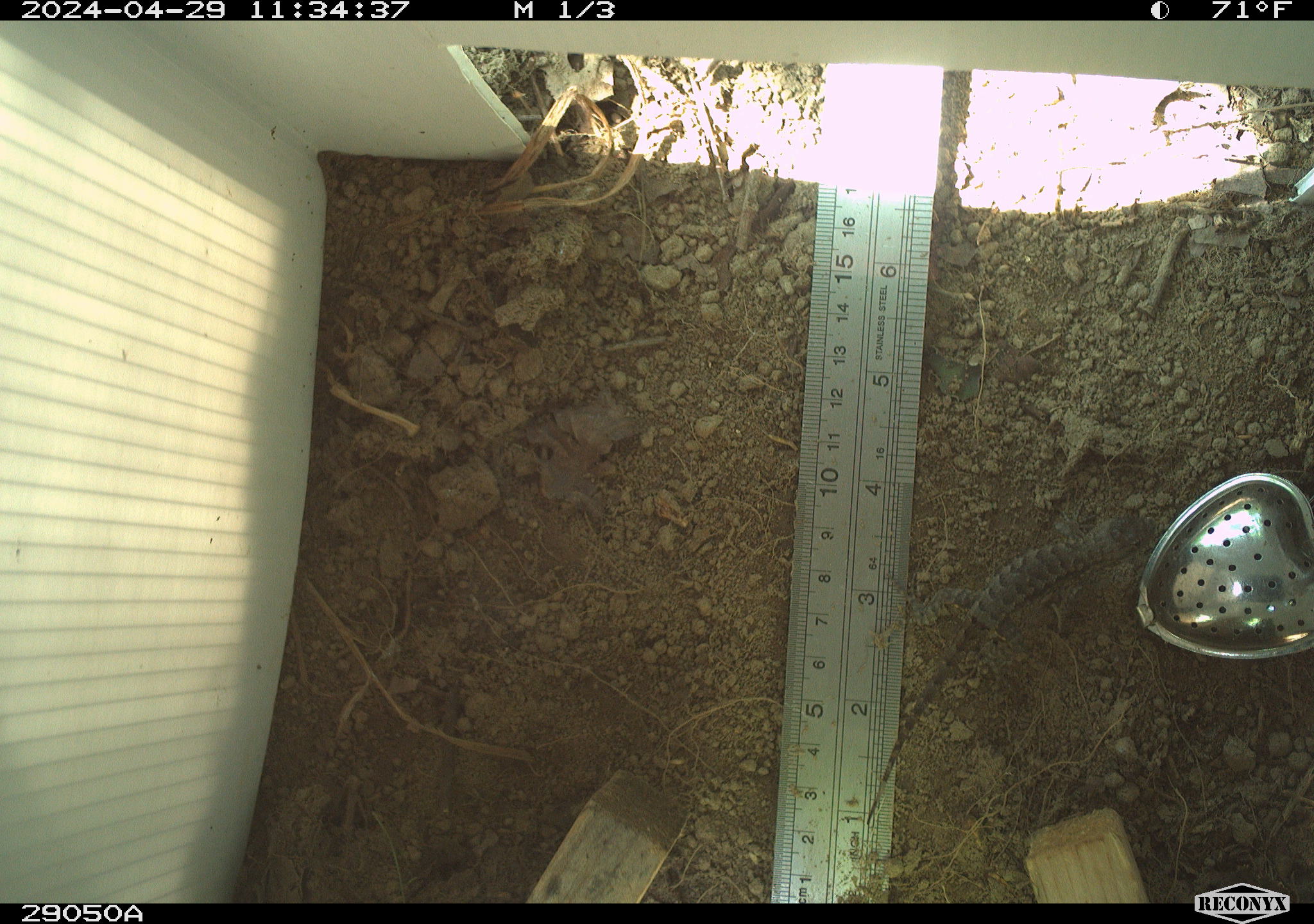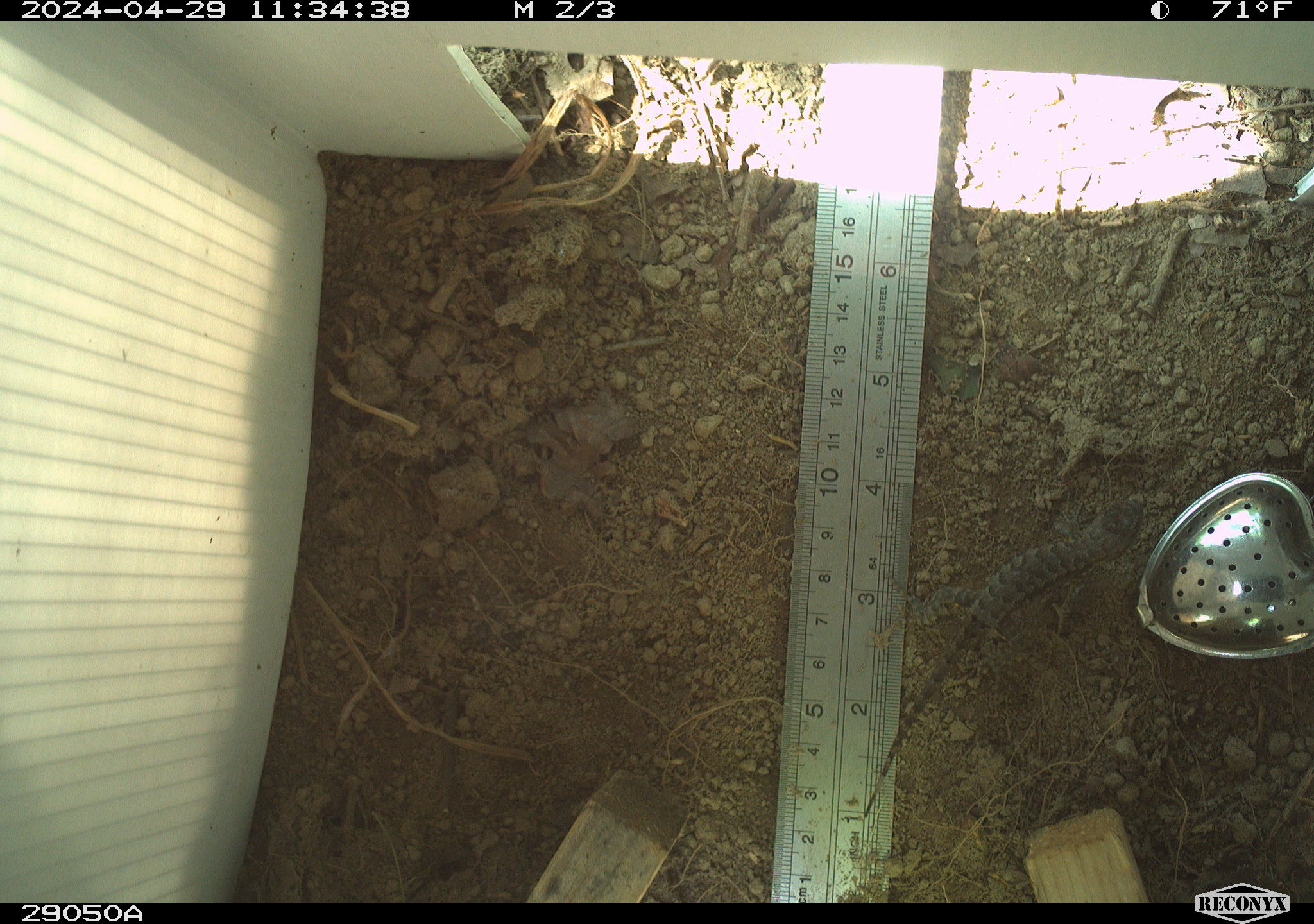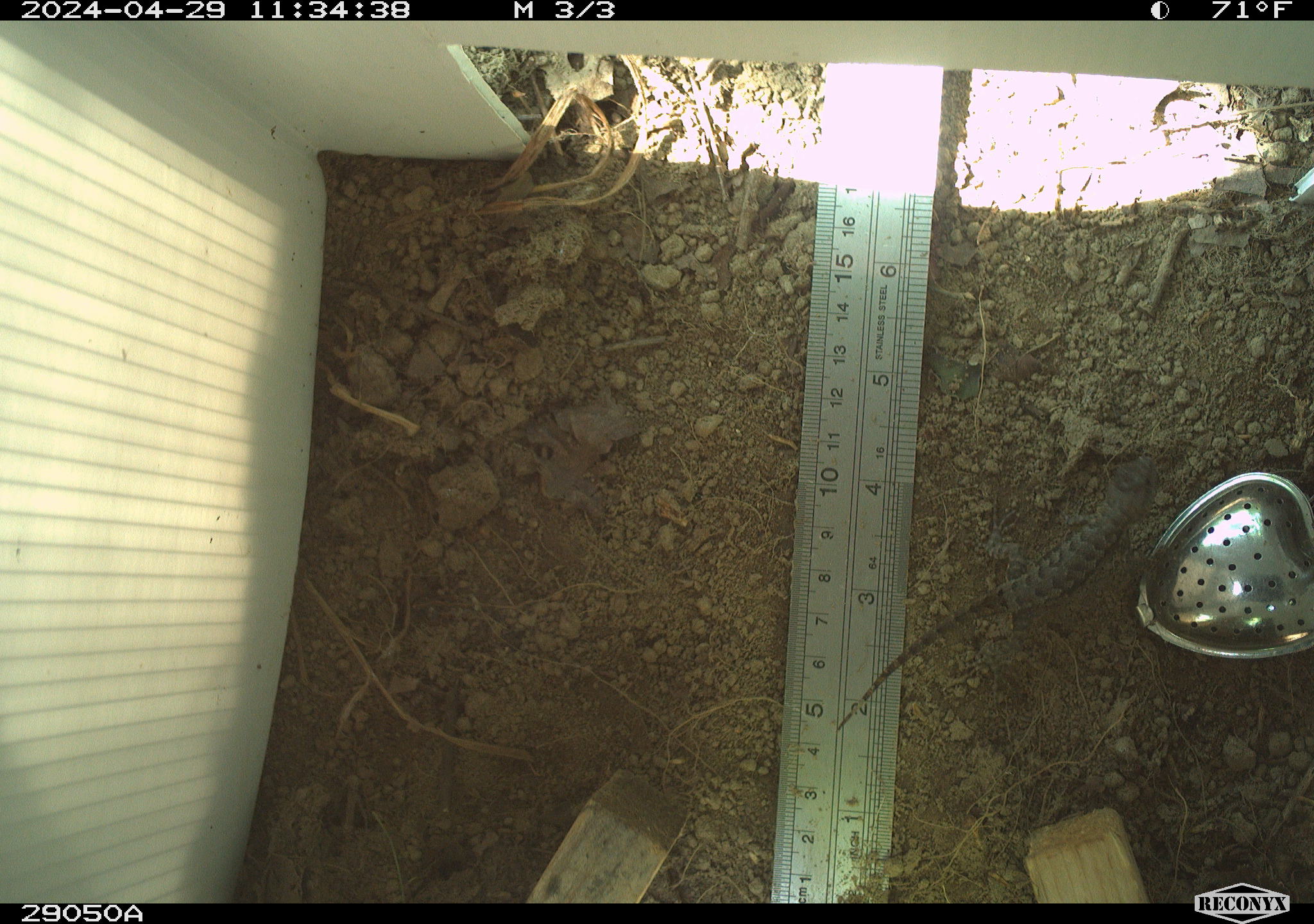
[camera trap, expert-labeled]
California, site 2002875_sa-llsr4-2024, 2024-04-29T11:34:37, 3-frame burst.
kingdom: Animalia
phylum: Chordata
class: Reptilia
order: Squamata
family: Phrynosomatidae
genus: Sceloporus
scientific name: Sceloporus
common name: spiny lizards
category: sceloporus species